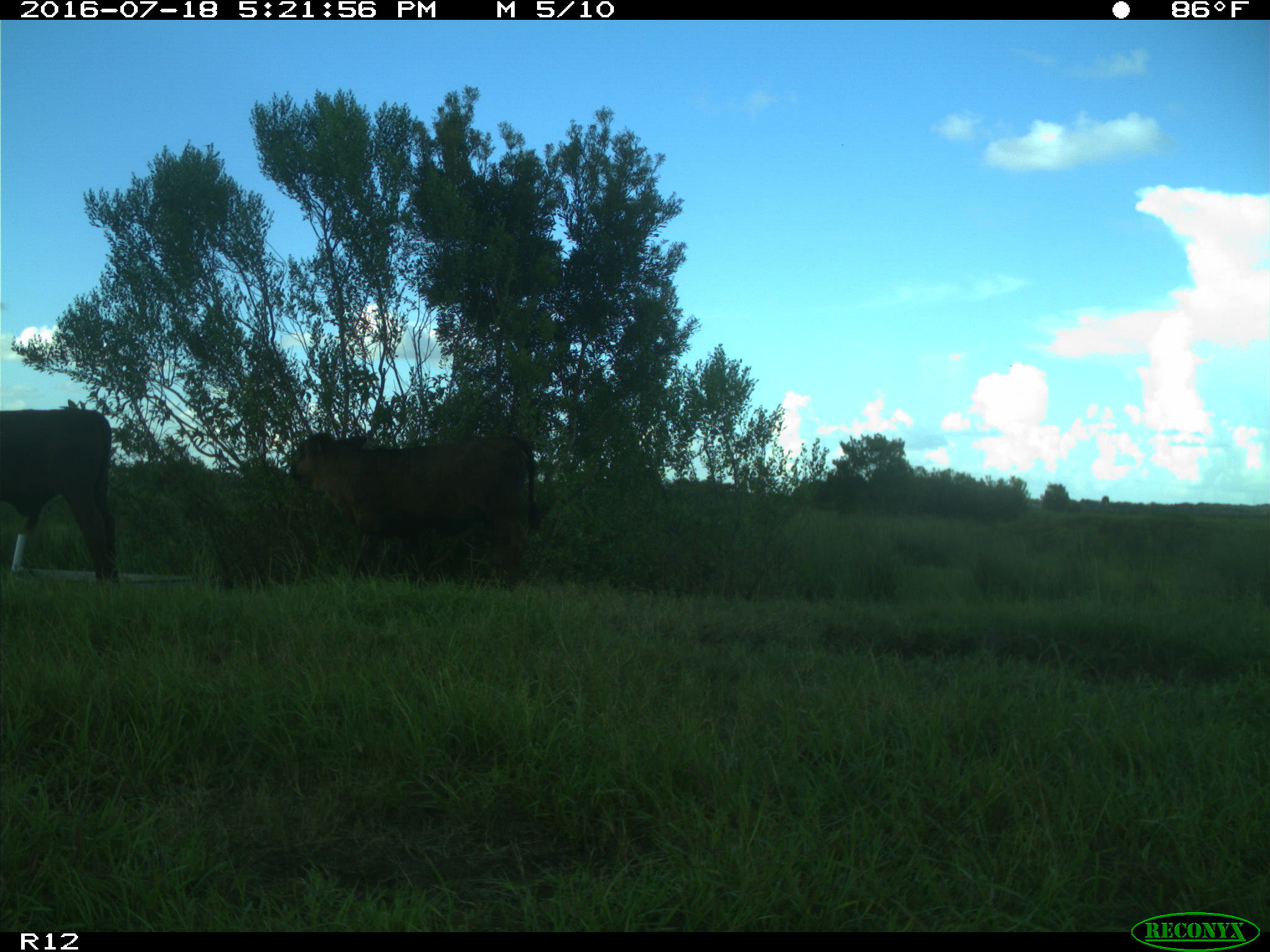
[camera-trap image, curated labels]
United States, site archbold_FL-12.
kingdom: Animalia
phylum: Chordata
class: Mammalia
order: Artiodactyla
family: Bovidae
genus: Bos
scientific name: Bos taurus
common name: domestic cow